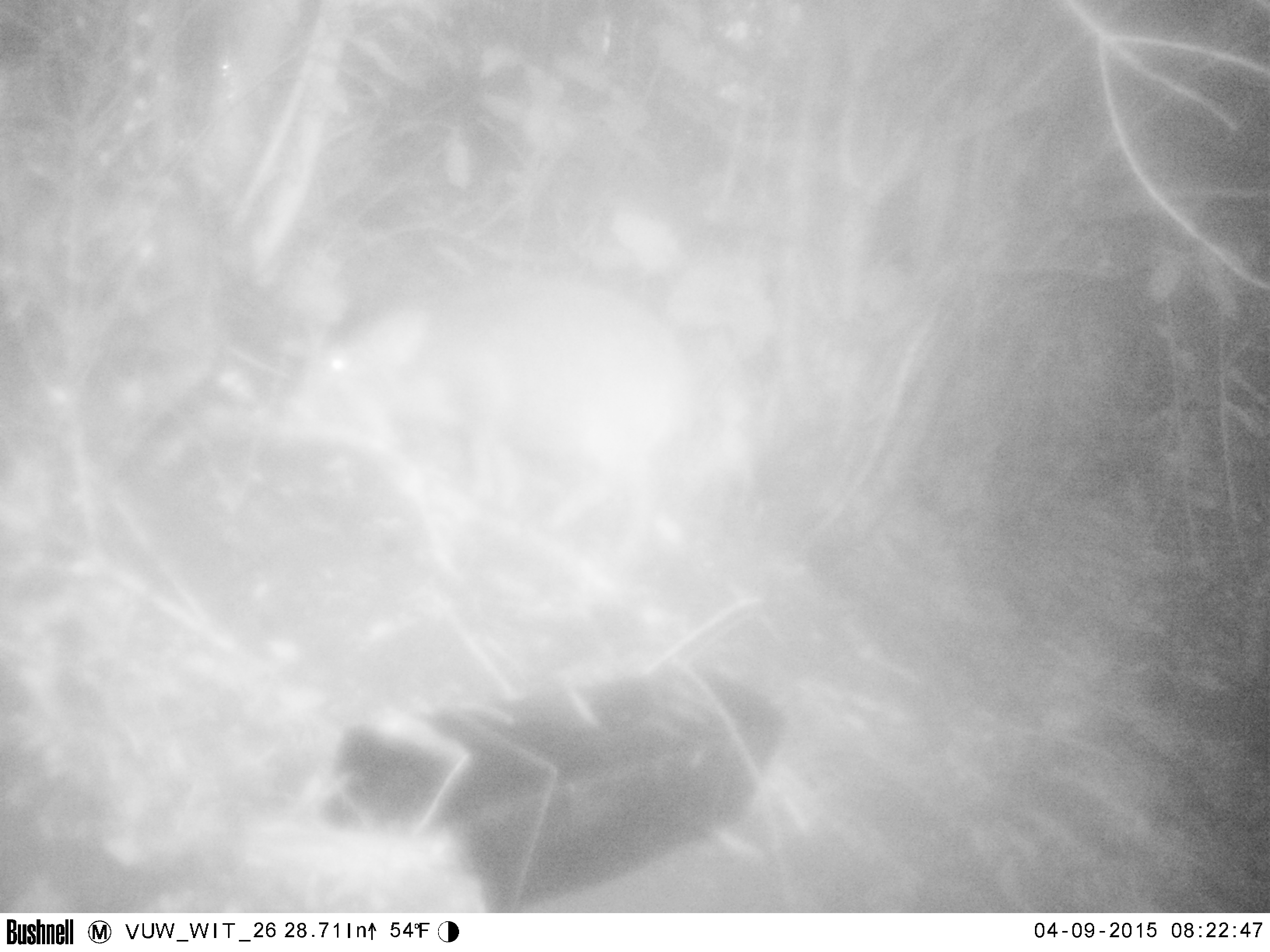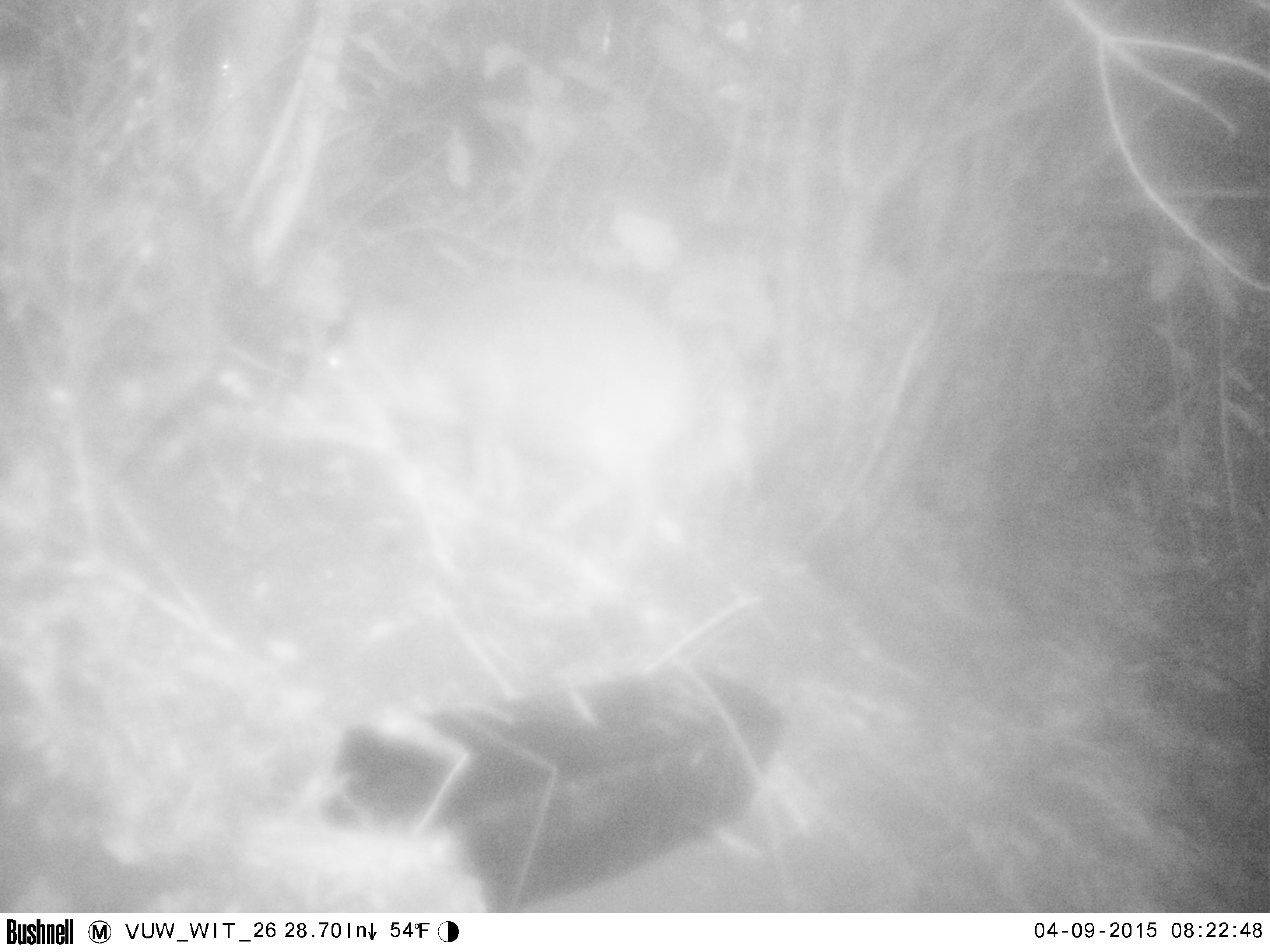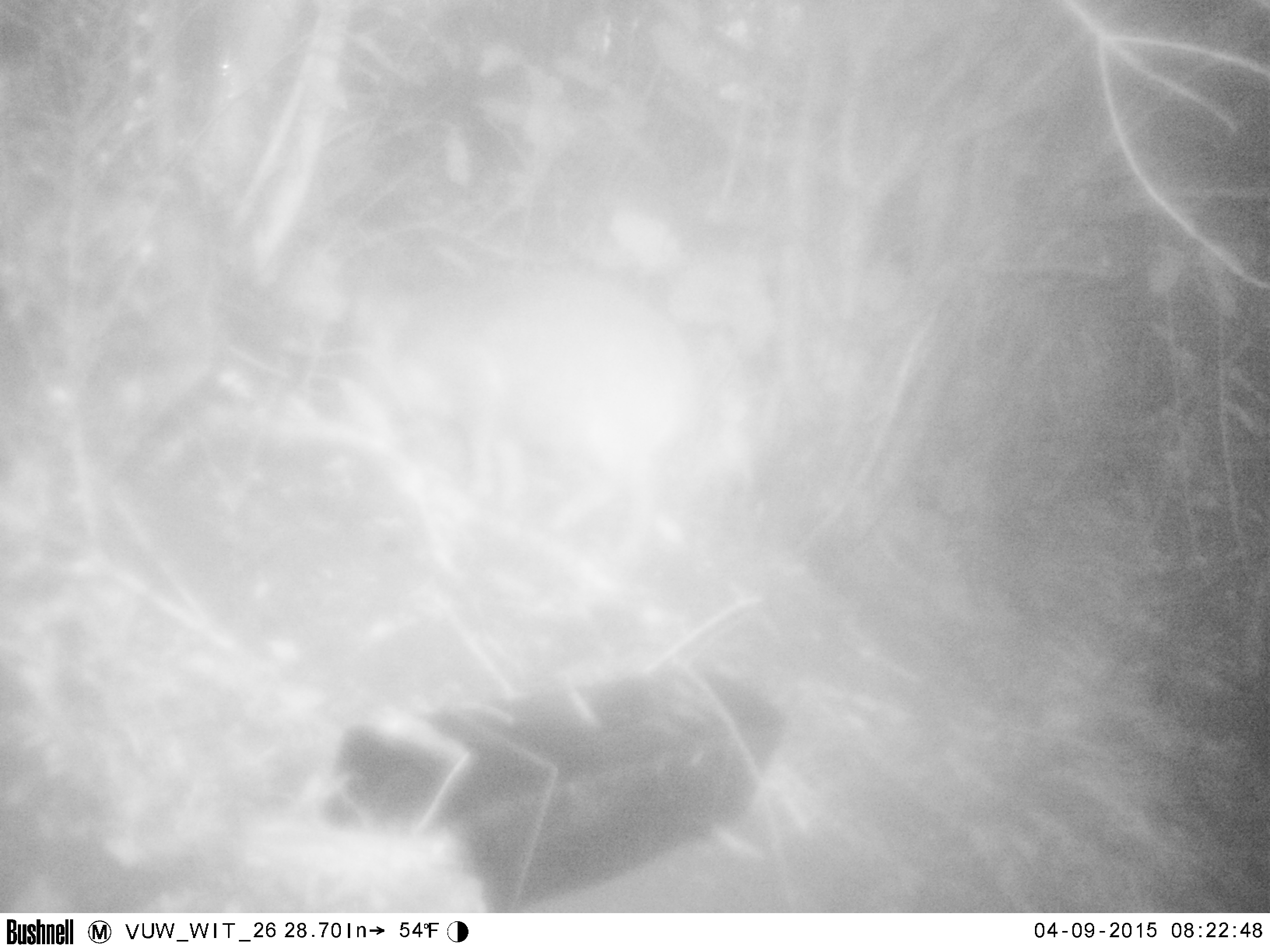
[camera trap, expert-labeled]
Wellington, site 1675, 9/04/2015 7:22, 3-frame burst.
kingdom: Animalia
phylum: Chordata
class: Mammalia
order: Artiodactyla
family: Suidae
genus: Sus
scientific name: Sus scrofa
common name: pig